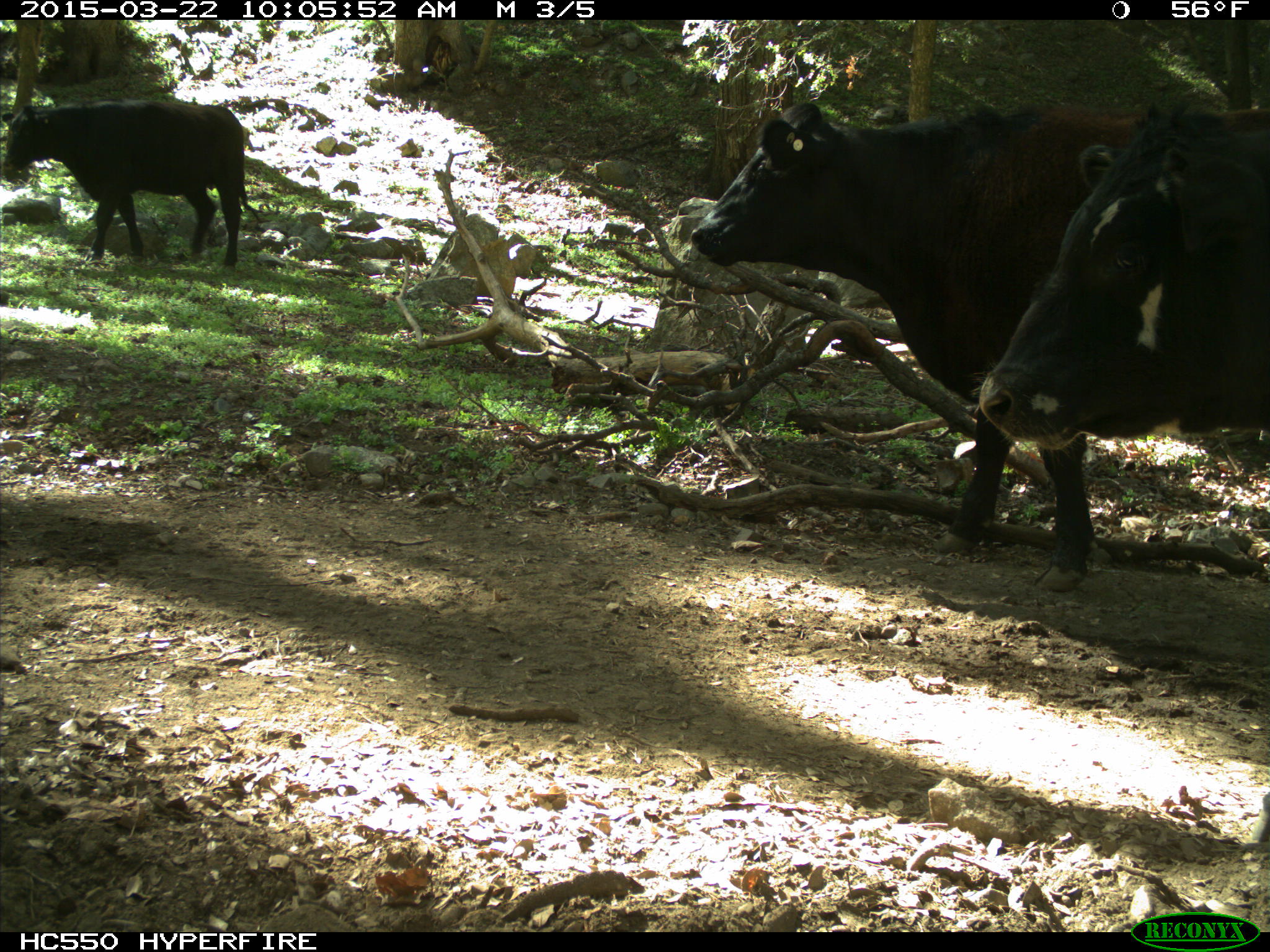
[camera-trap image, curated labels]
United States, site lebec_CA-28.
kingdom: Animalia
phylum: Chordata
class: Mammalia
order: Artiodactyla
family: Bovidae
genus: Bos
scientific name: Bos taurus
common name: domestic cow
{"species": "Bos taurus (domestic cow)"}